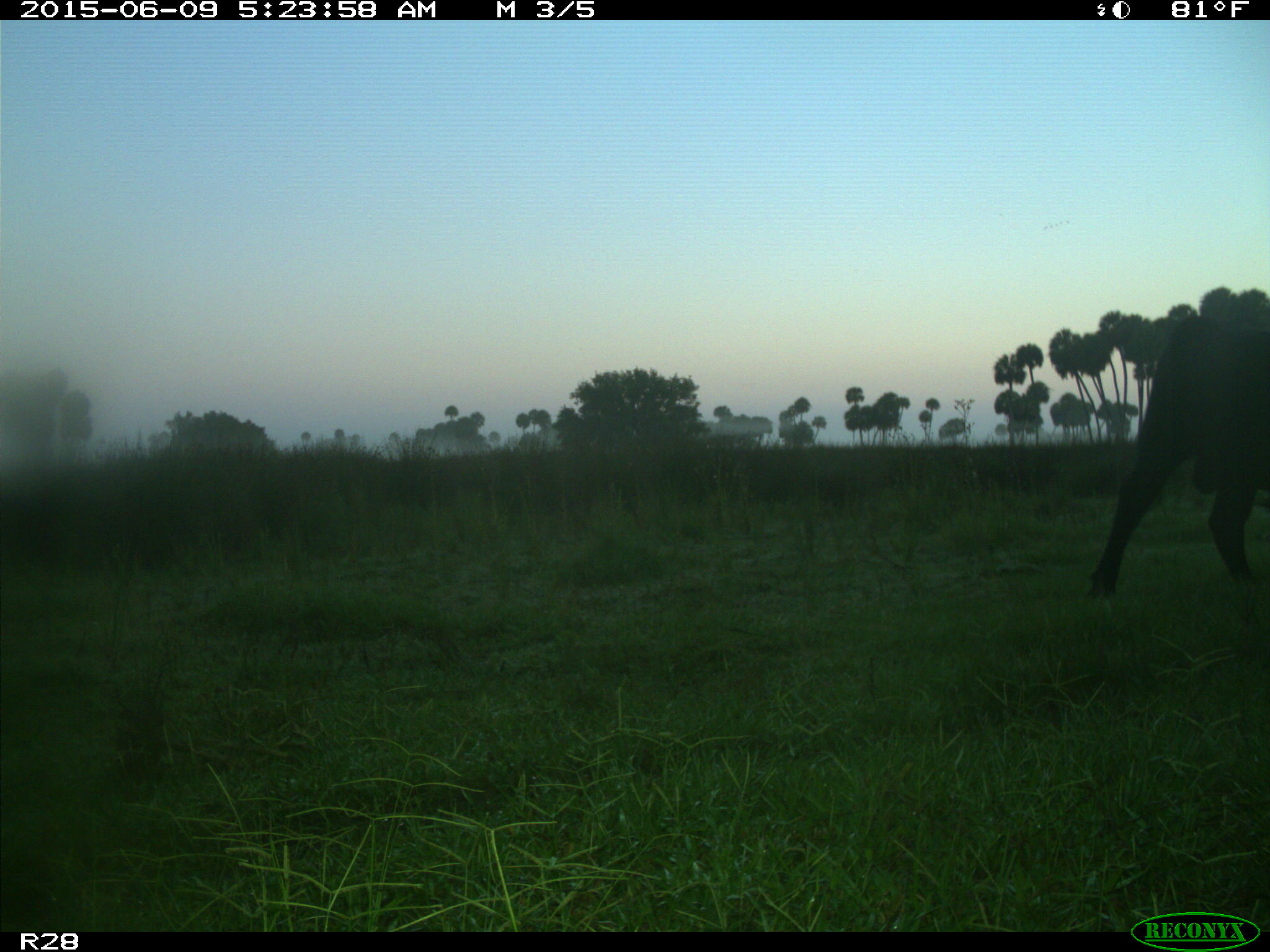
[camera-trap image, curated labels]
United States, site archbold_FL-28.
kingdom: Animalia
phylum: Chordata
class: Mammalia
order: Artiodactyla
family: Bovidae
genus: Bos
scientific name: Bos taurus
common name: domestic cow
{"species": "Bos taurus (domestic cow)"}